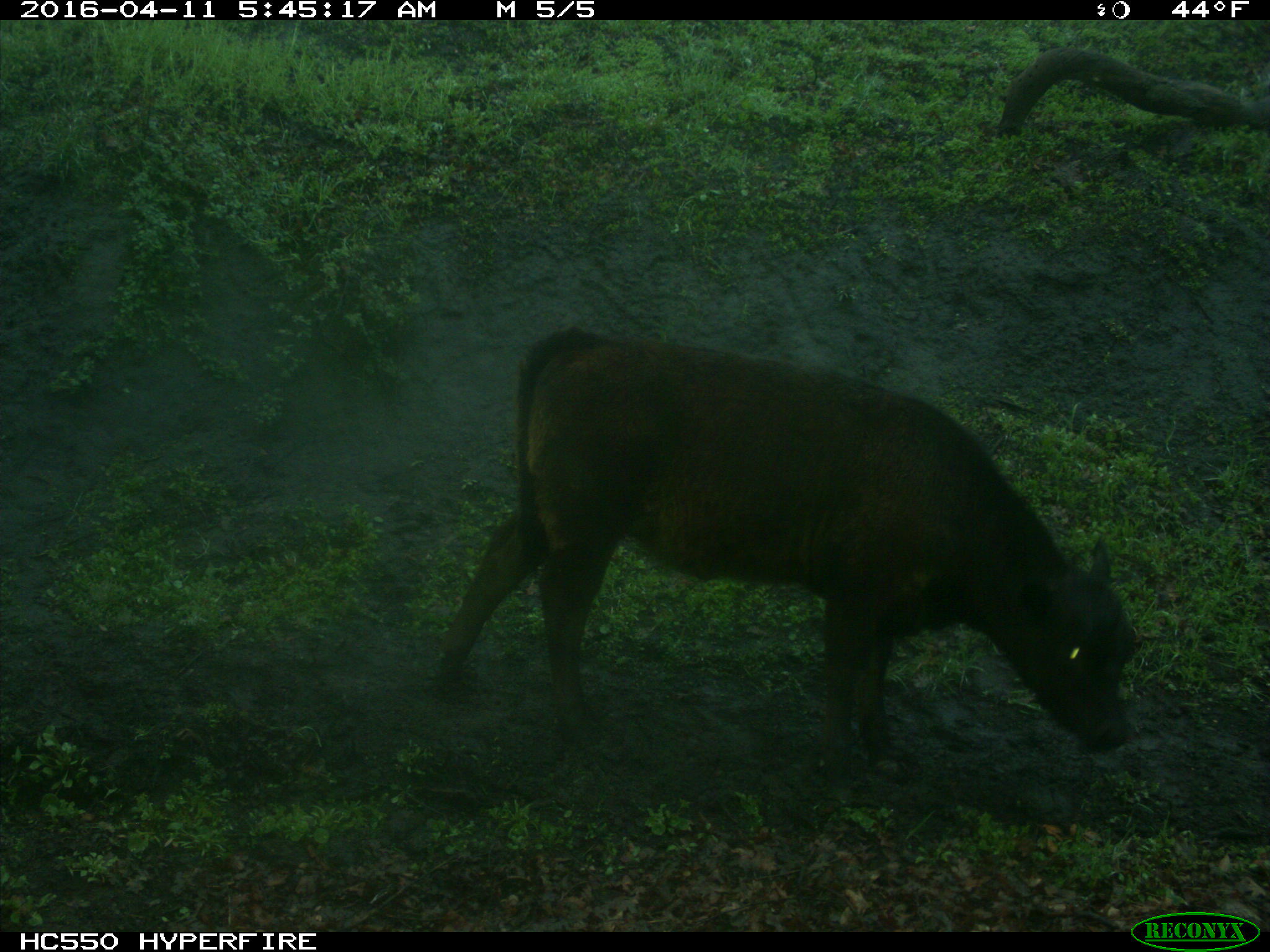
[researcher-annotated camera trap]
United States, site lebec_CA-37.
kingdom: Animalia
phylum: Chordata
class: Mammalia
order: Artiodactyla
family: Bovidae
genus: Bos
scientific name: Bos taurus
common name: domestic cow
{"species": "Bos taurus (domestic cow)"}